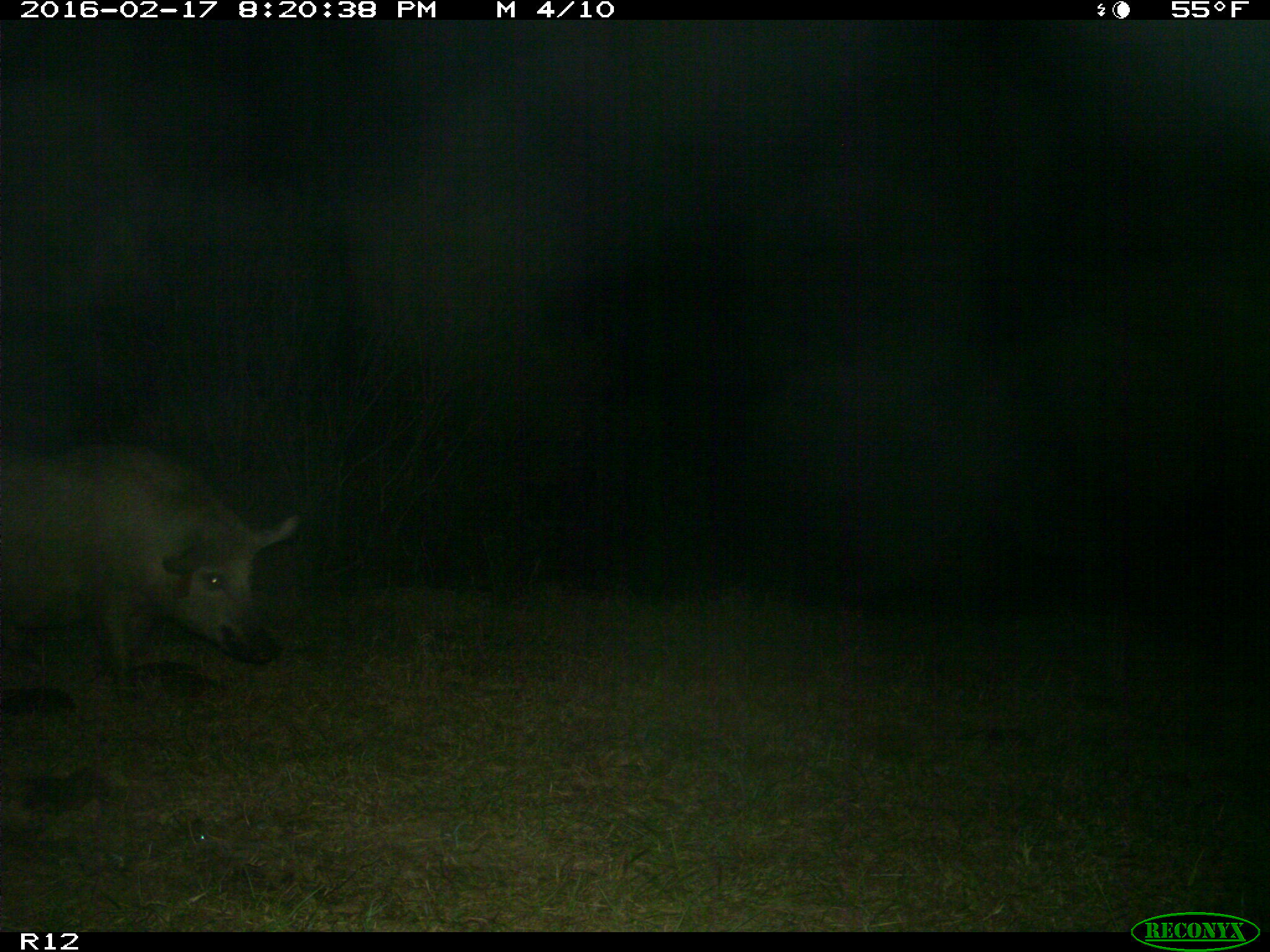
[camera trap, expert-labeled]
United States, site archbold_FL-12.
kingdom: Animalia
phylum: Chordata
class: Mammalia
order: Artiodactyla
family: Suidae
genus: Sus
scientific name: Sus scrofa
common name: wild boar